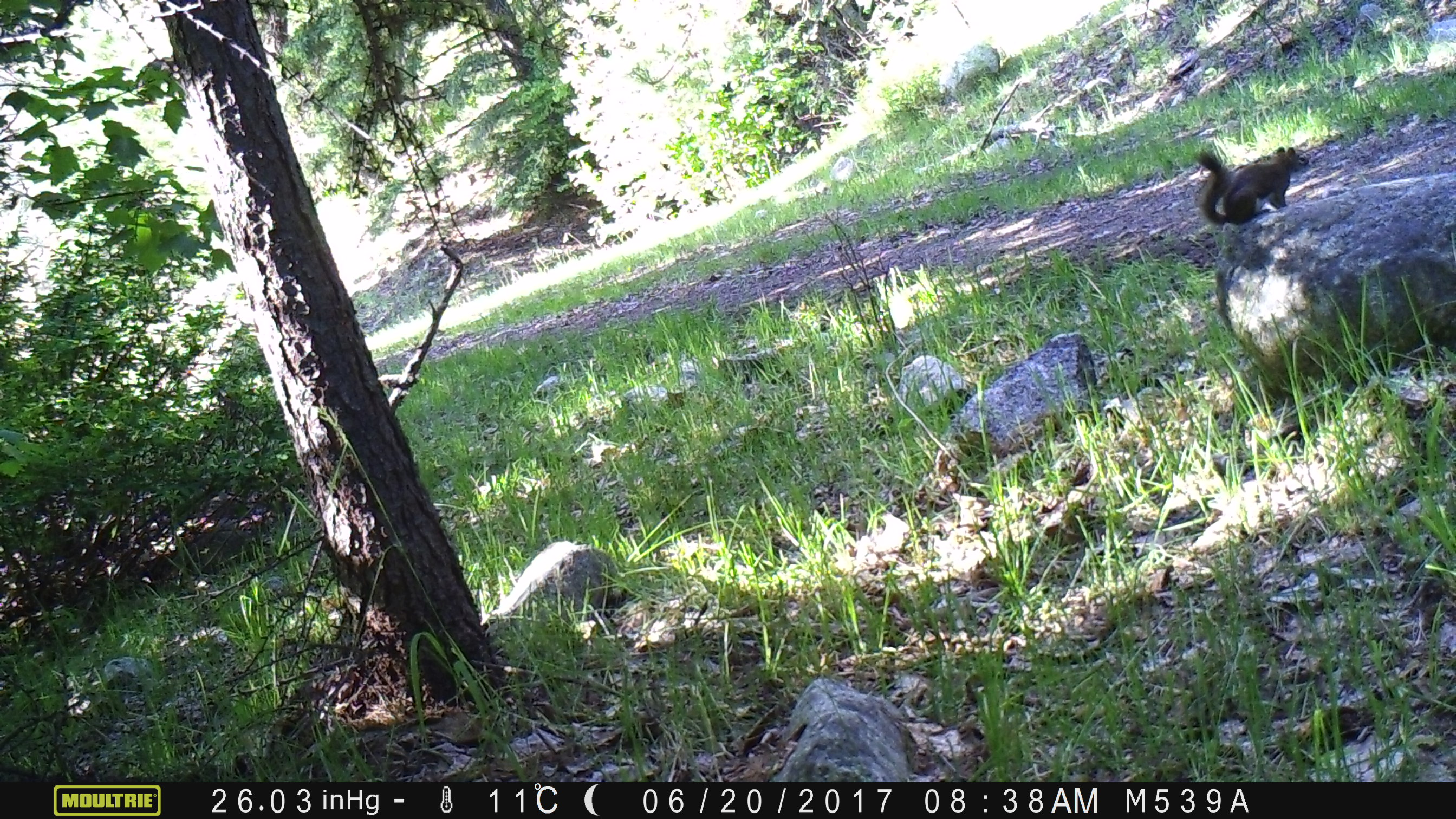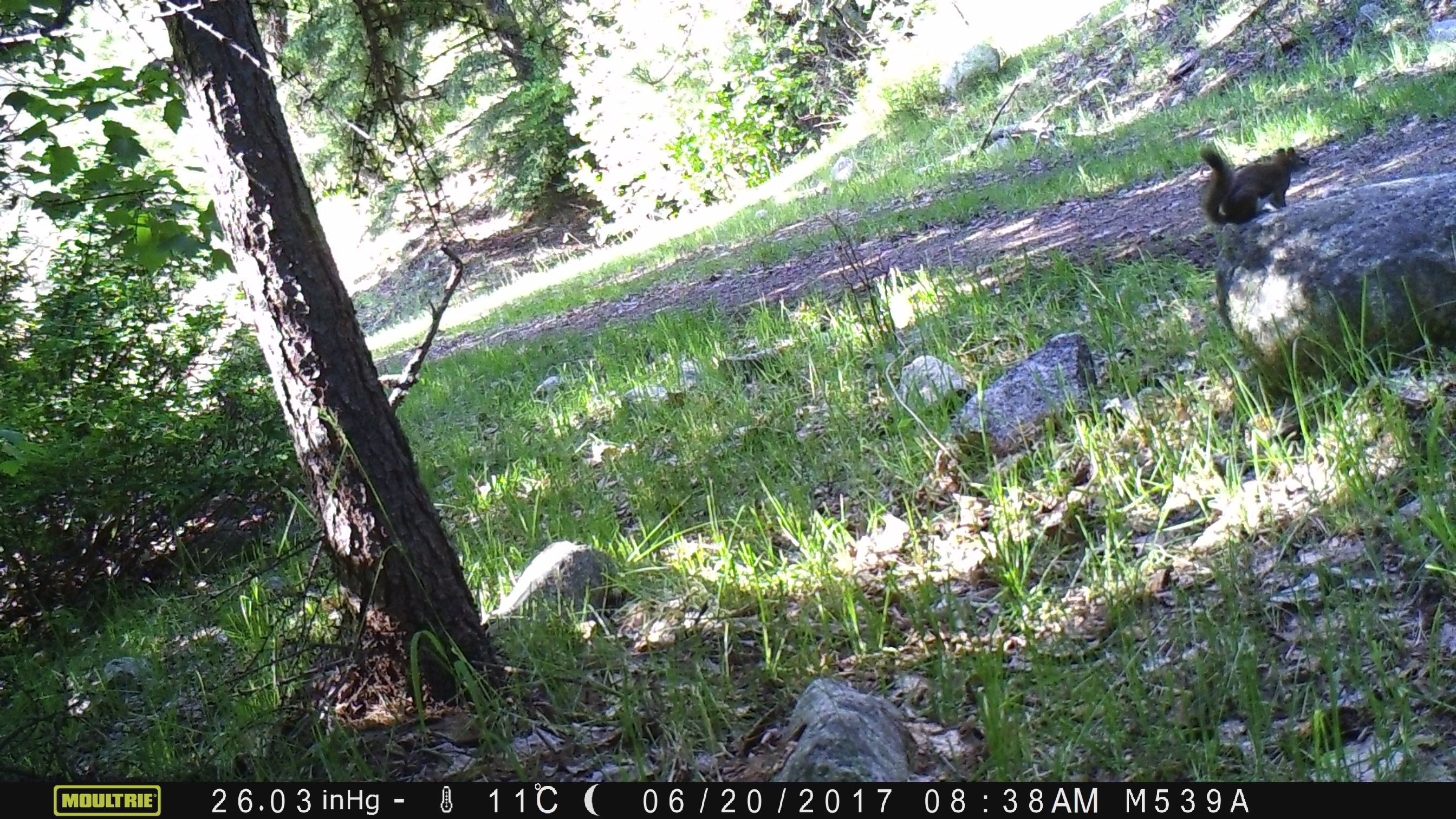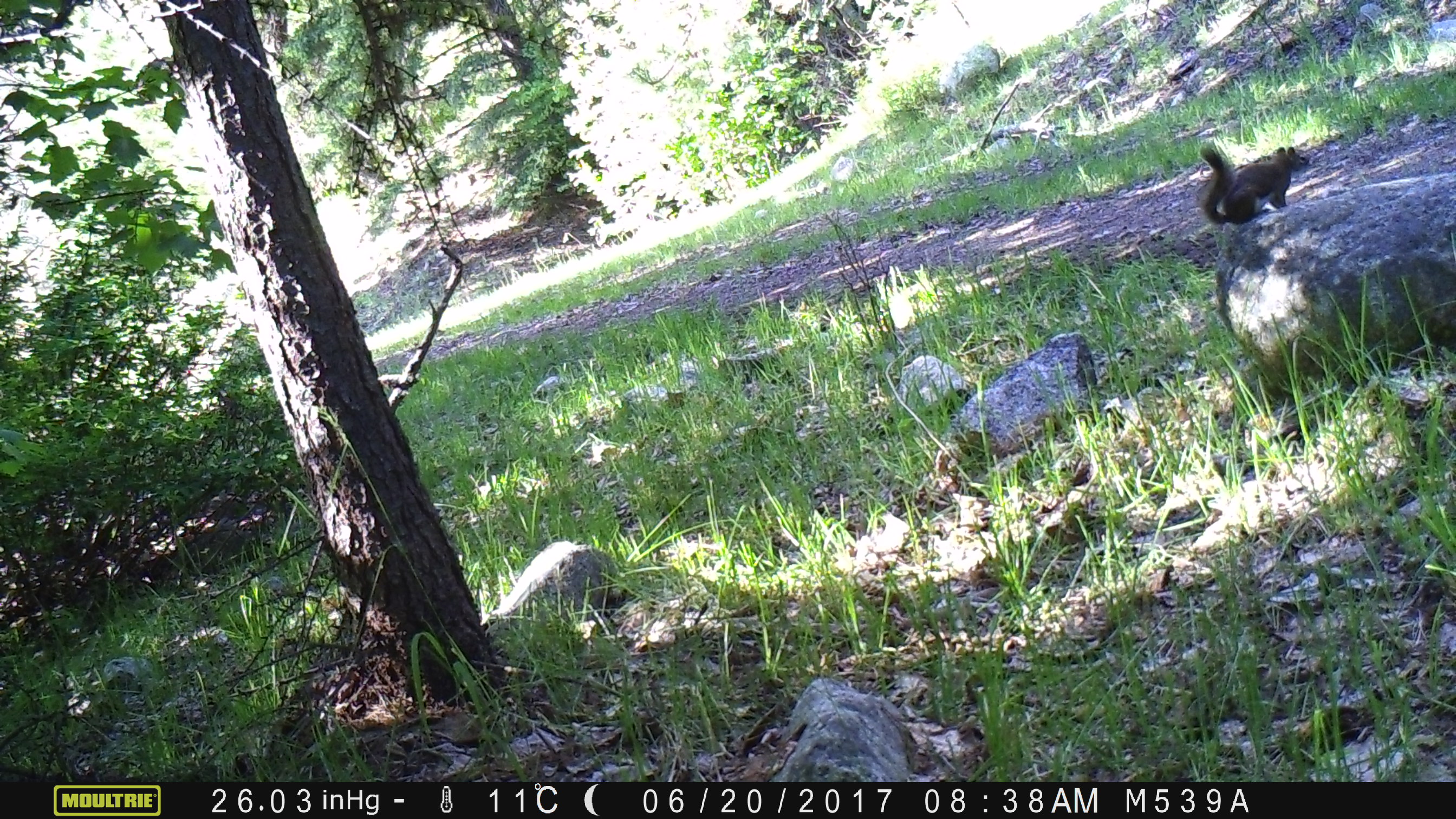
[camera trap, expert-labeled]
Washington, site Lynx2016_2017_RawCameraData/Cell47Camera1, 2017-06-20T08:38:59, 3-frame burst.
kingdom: Animalia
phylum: Chordata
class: Mammalia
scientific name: Mammalia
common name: small mammal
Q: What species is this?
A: Small mammal (Mammalia).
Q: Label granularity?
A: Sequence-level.